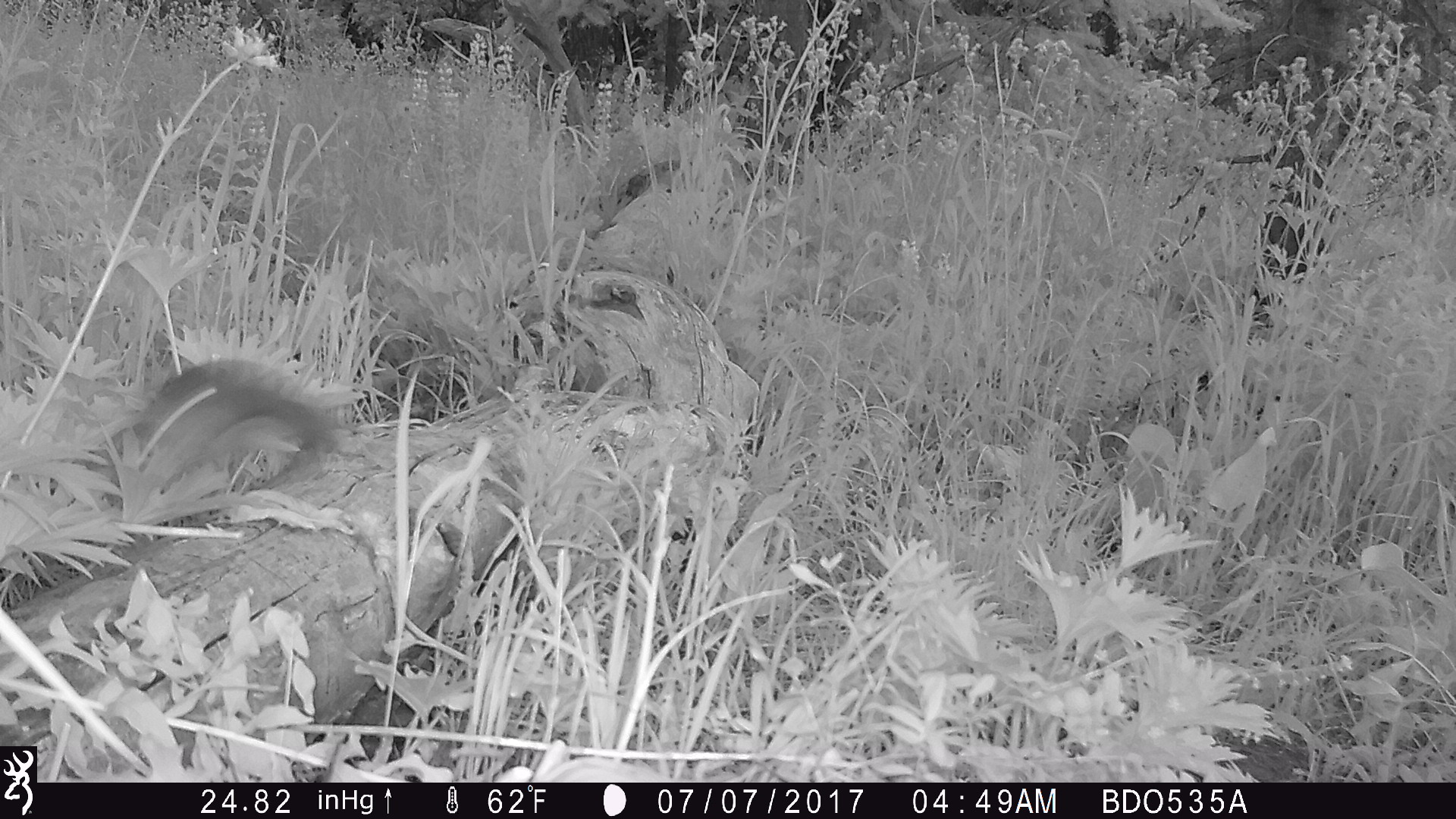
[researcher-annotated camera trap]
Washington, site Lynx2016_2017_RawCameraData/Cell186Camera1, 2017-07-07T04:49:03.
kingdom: Animalia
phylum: Chordata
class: Mammalia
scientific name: Mammalia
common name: small mammal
Small mammal (Mammalia). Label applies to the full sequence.